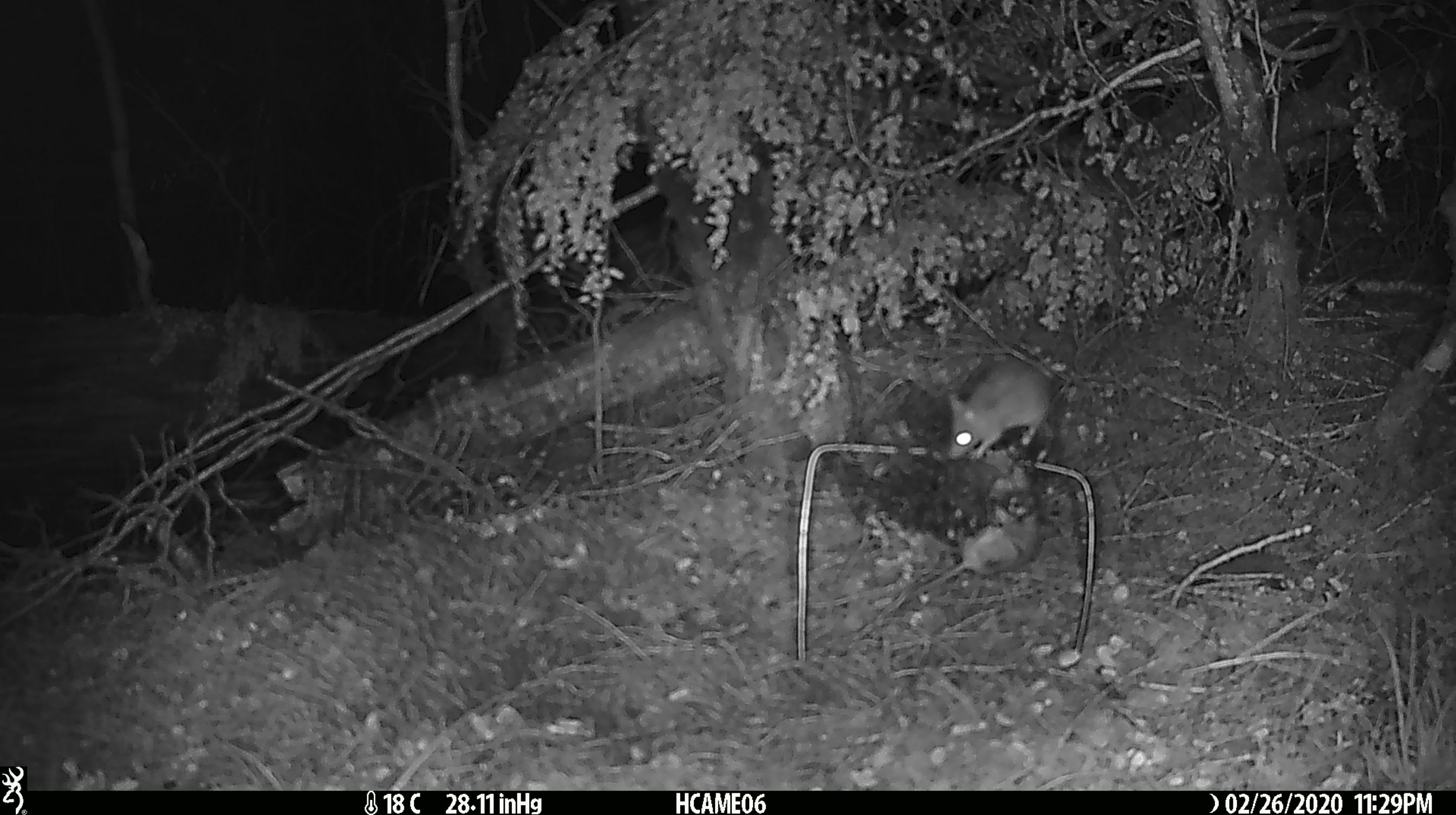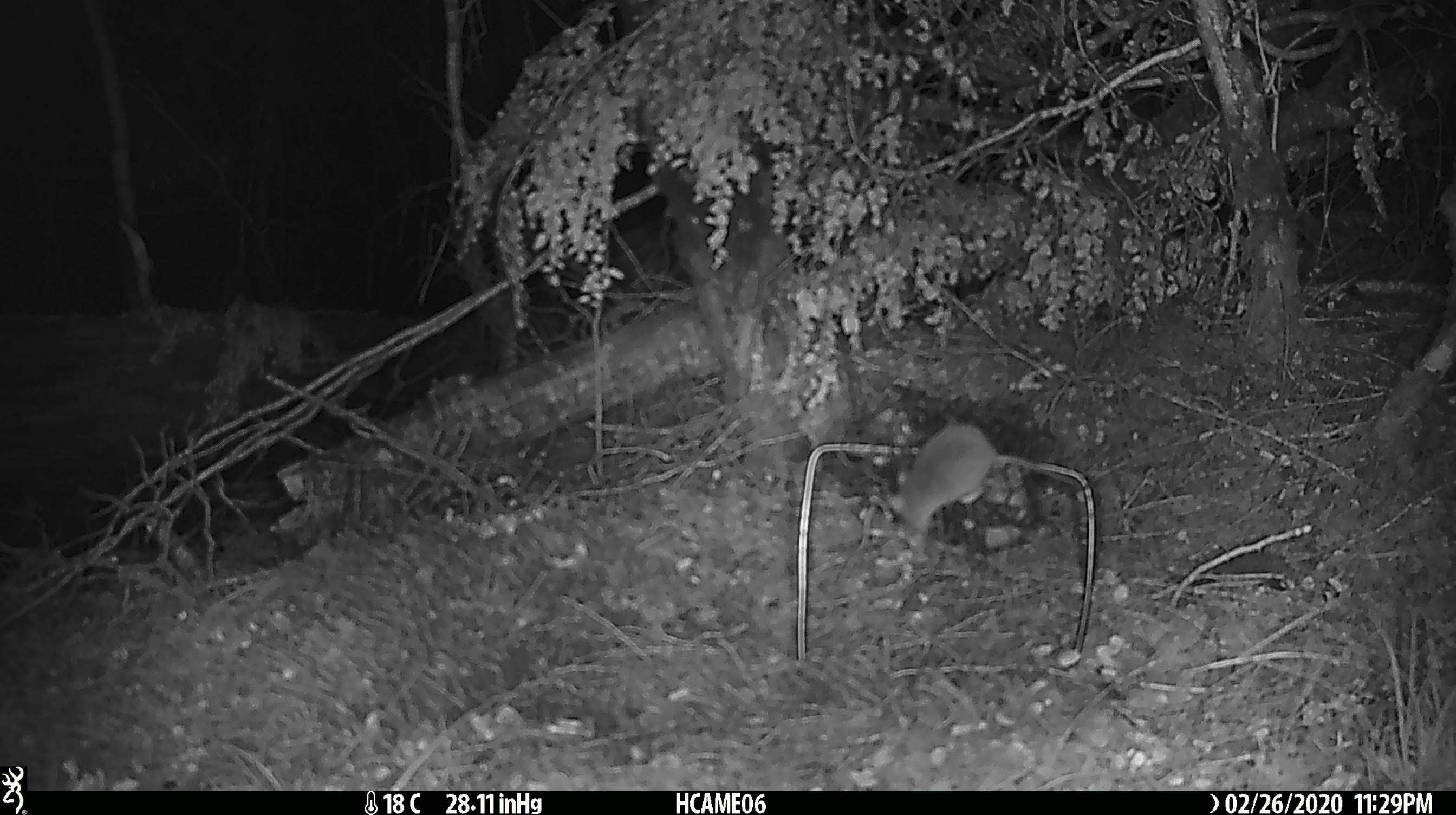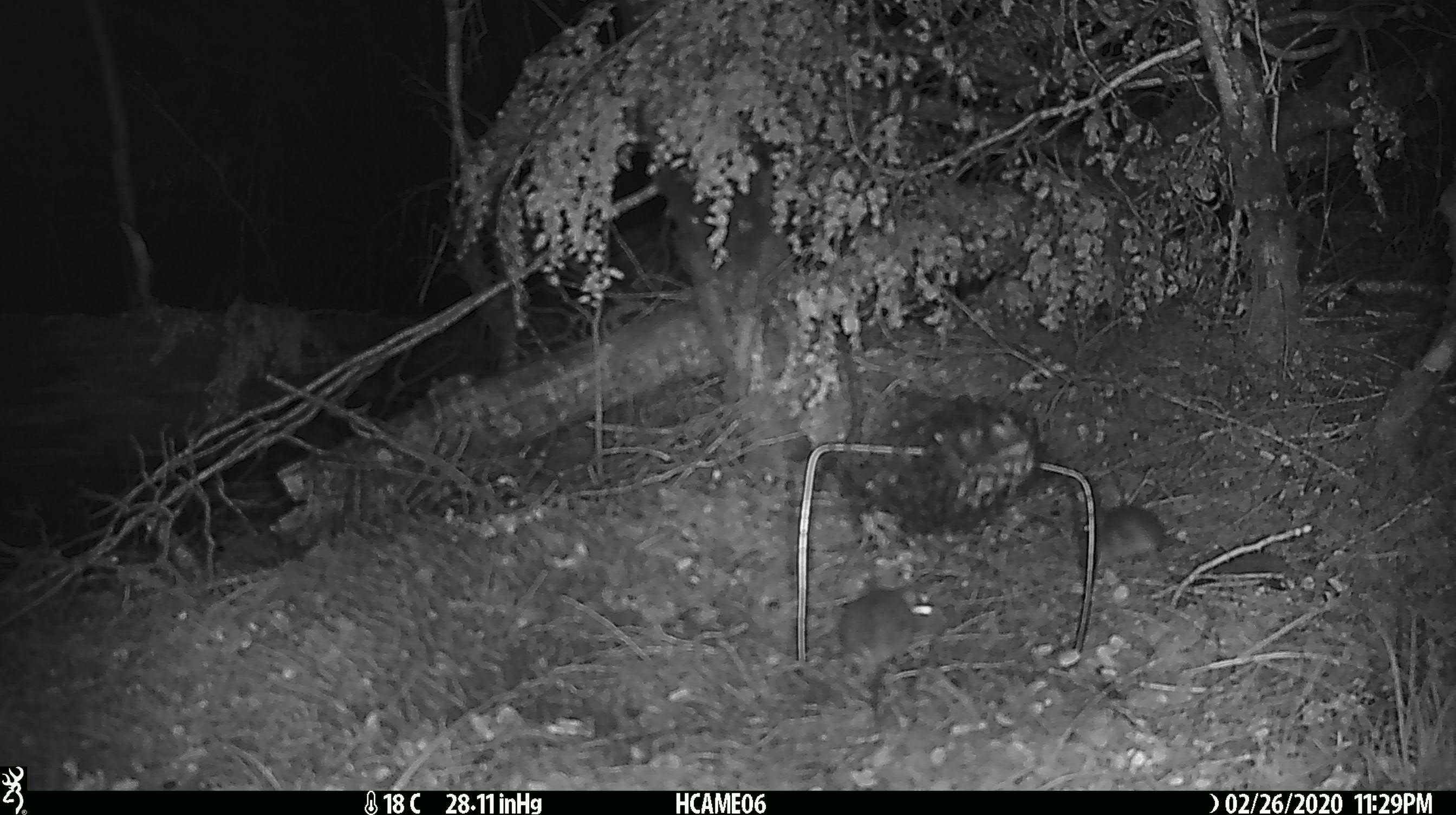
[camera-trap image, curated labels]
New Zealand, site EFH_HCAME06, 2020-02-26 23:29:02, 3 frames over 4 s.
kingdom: Animalia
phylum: Chordata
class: Mammalia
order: Rodentia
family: Muridae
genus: Mus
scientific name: Mus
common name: mouse